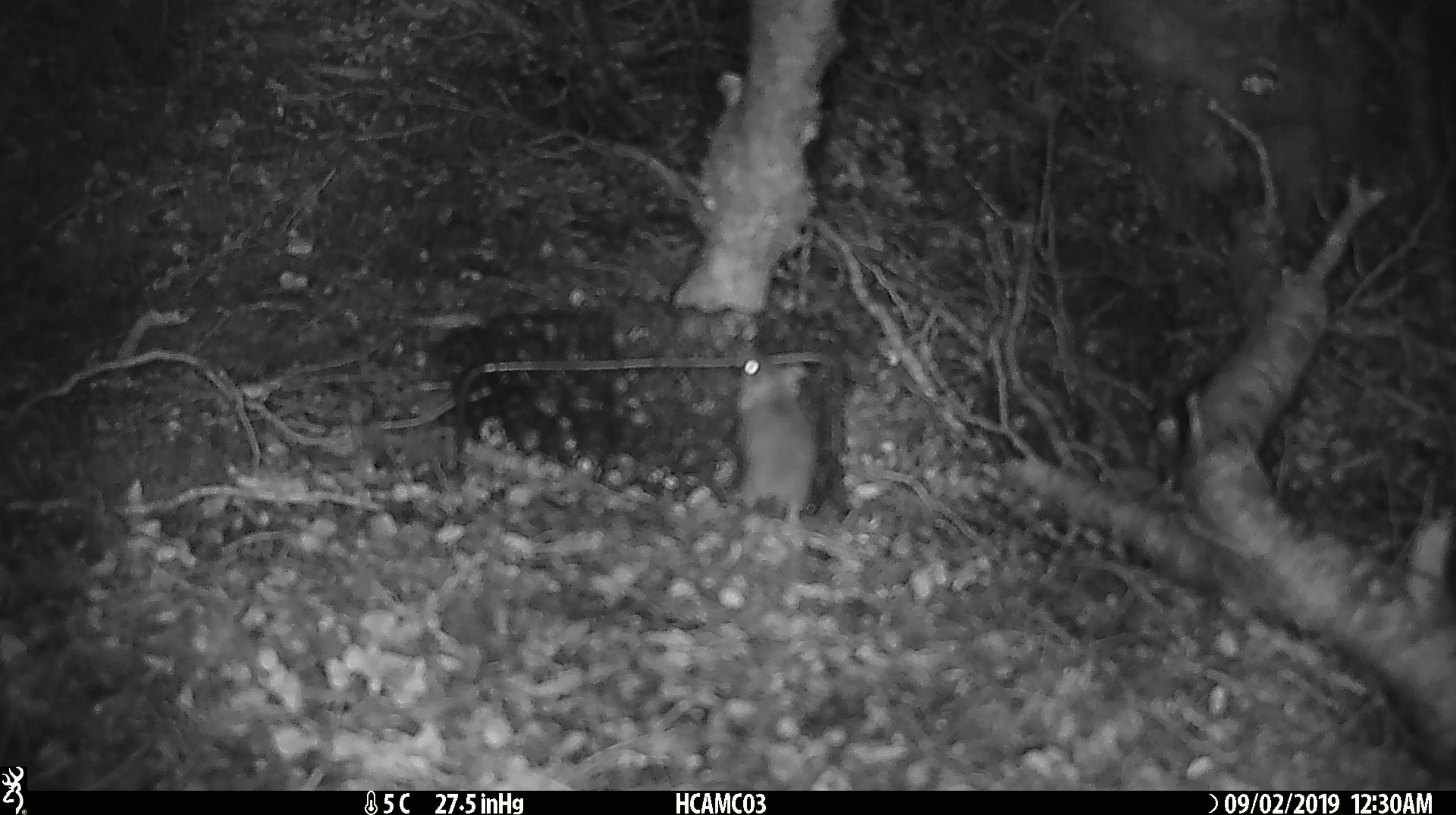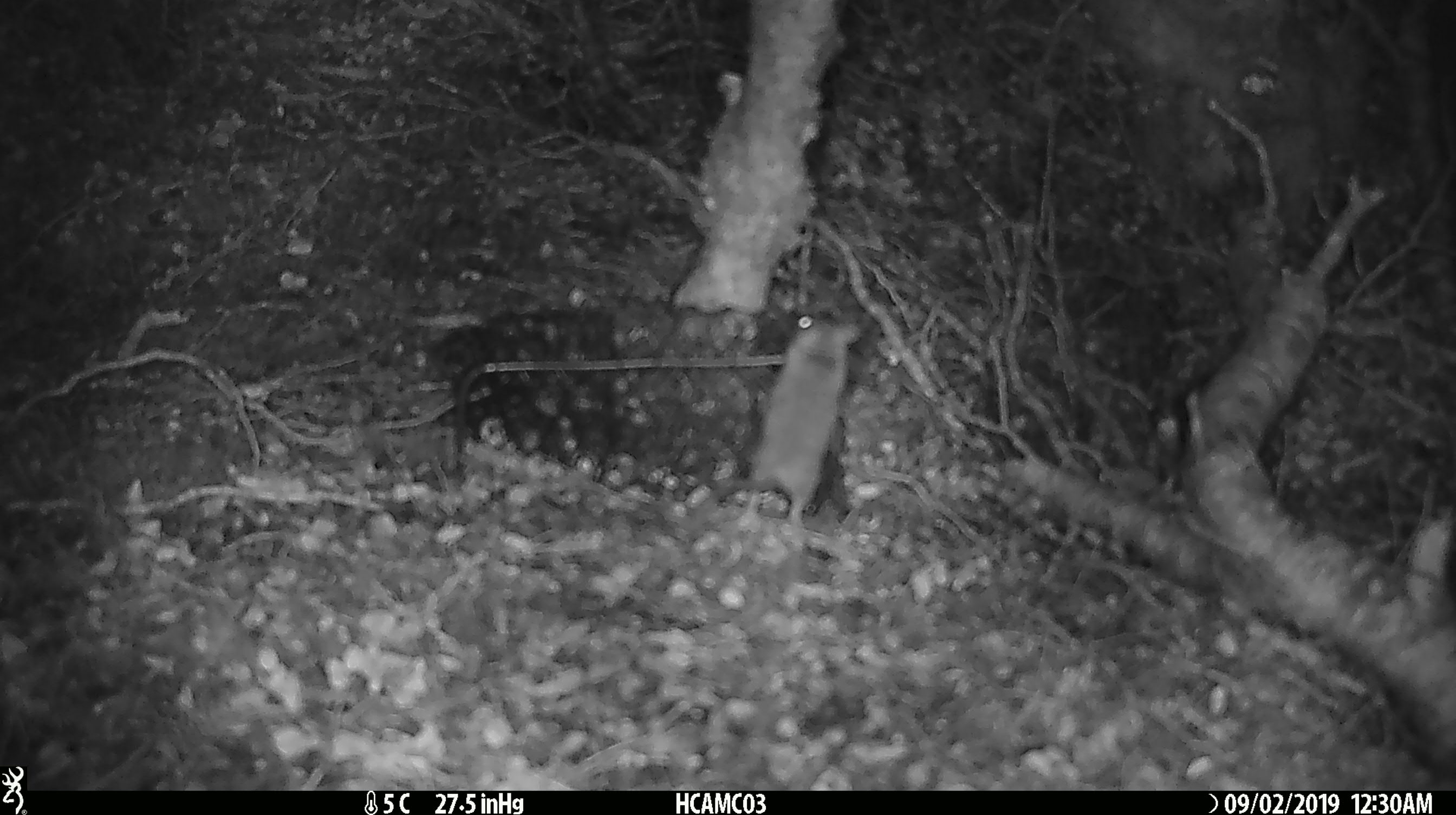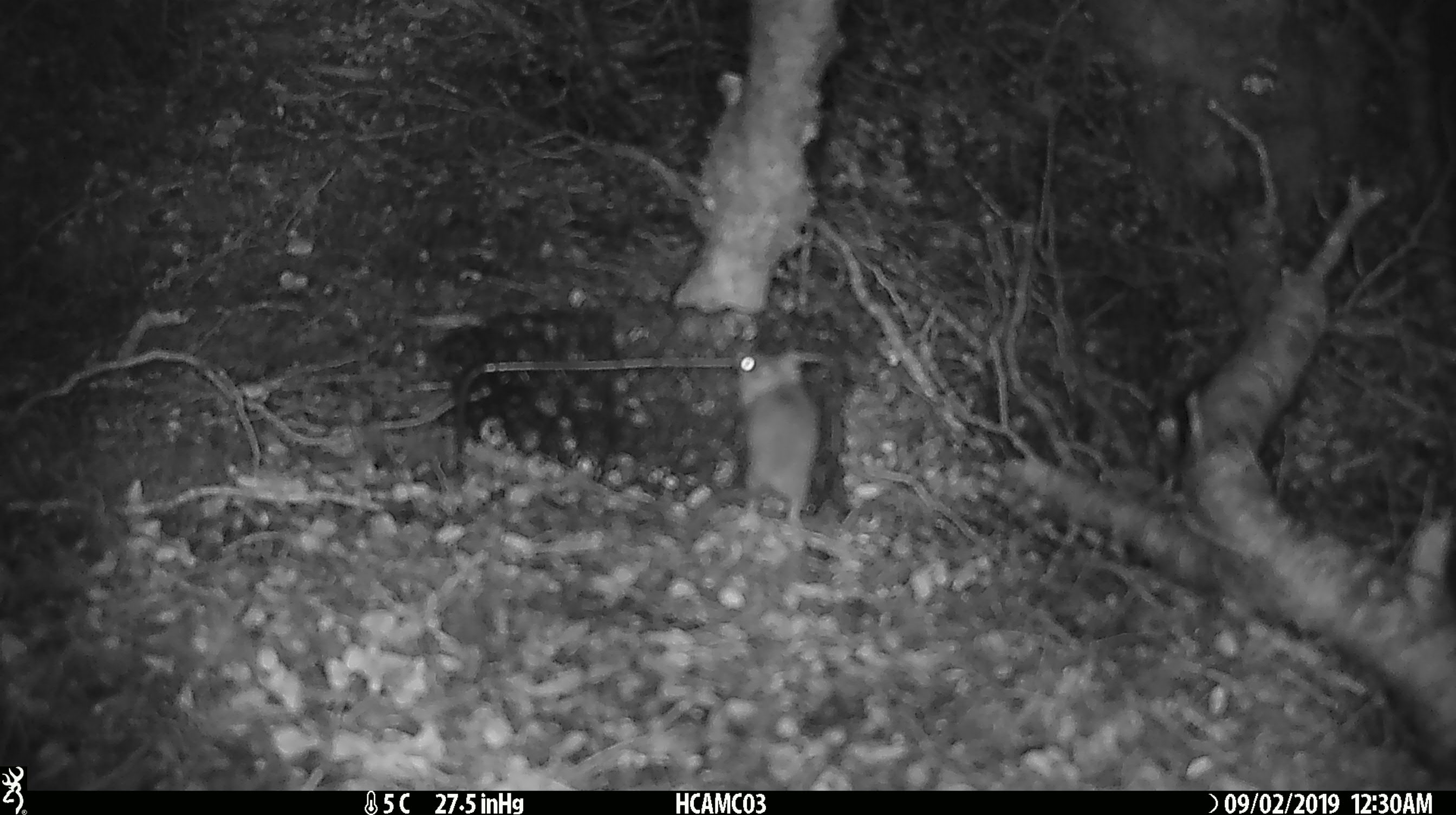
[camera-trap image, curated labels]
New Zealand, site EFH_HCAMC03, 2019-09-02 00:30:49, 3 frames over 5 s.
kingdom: Animalia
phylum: Chordata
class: Mammalia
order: Rodentia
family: Muridae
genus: Mus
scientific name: Mus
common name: mouse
Mouse (Mus).